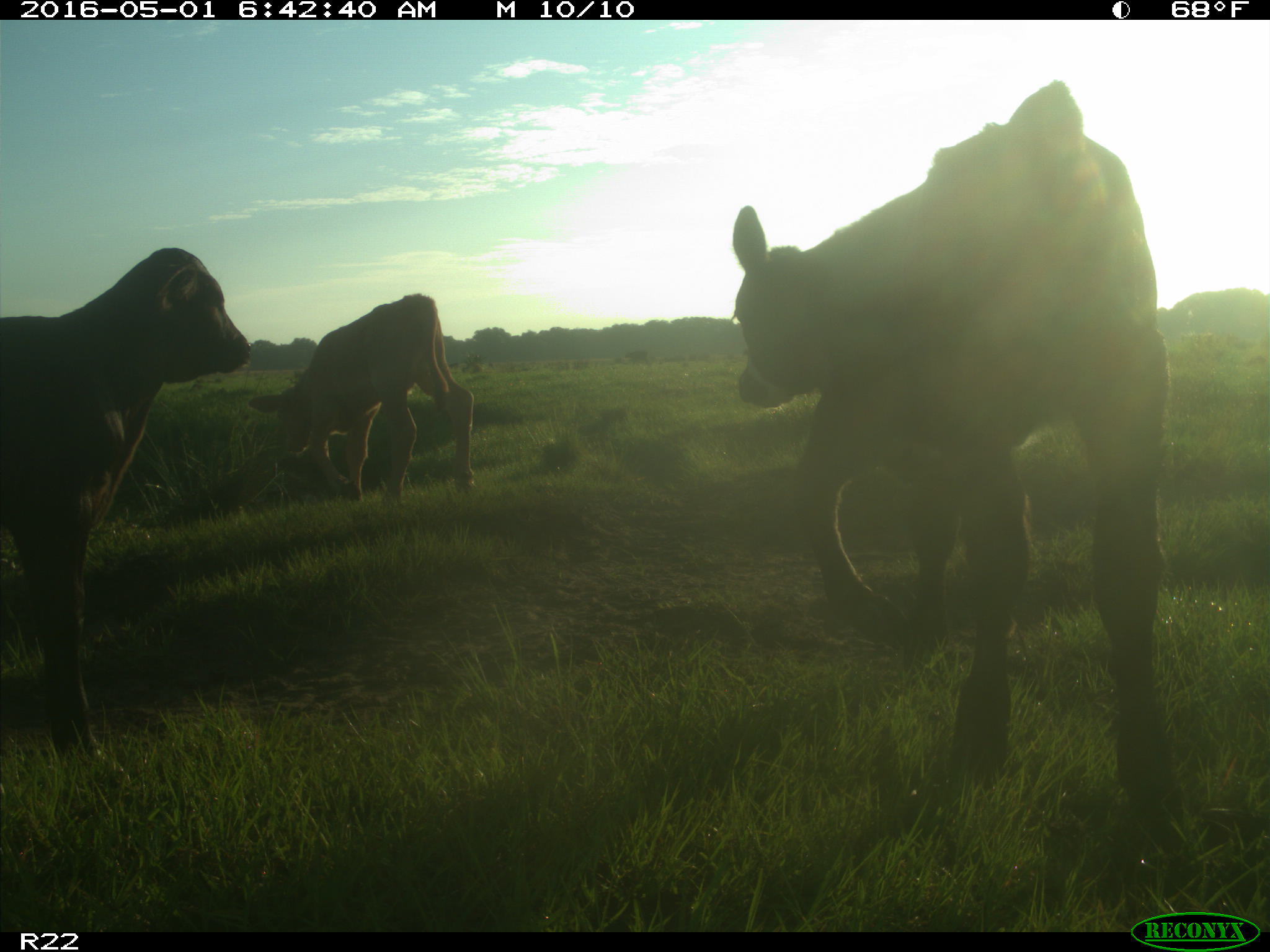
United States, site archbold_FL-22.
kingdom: Animalia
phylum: Chordata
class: Mammalia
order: Artiodactyla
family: Bovidae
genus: Bos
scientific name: Bos taurus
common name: domestic cow